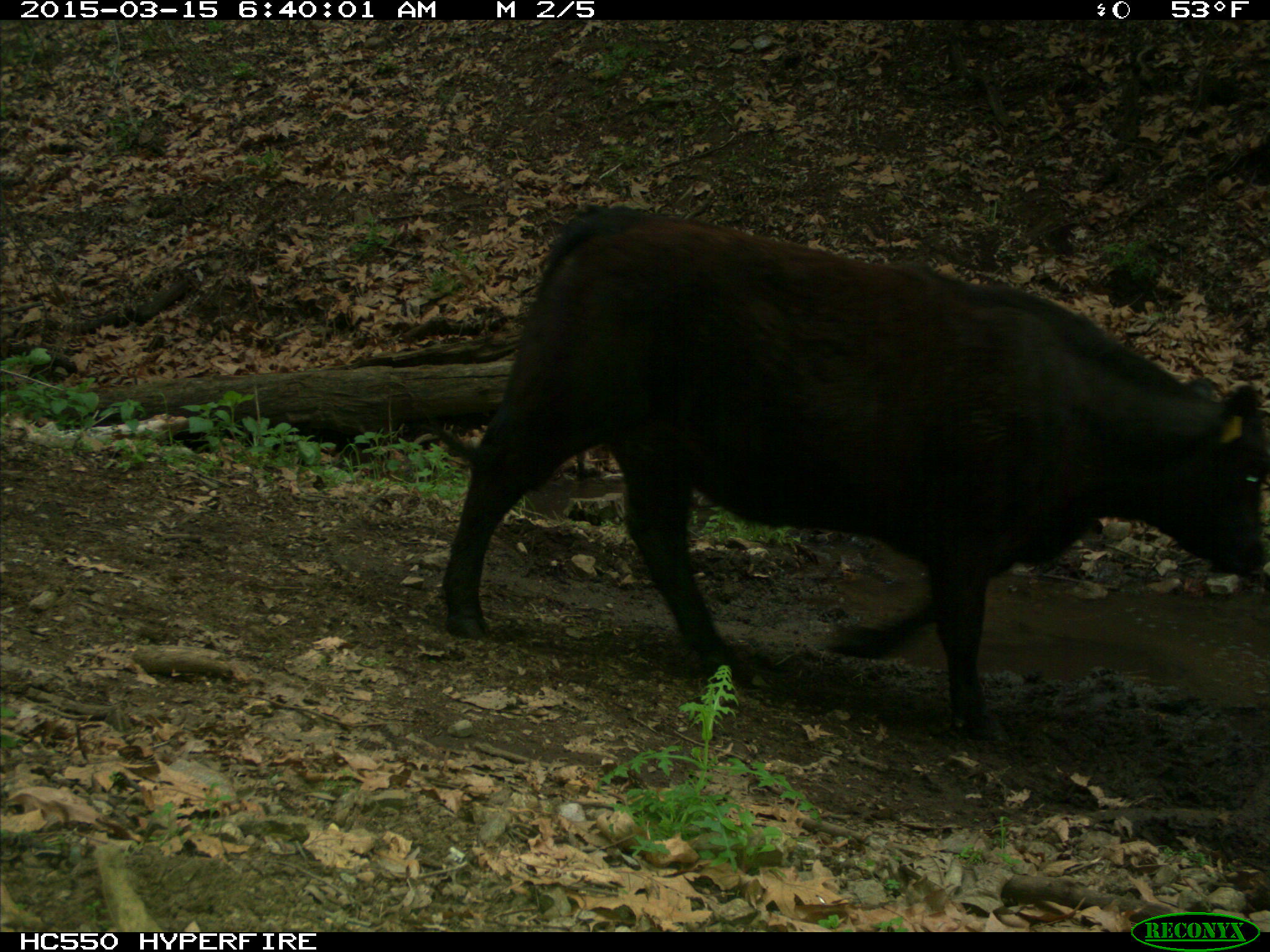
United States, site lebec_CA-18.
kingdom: Animalia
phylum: Chordata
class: Mammalia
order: Artiodactyla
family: Bovidae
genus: Bos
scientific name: Bos taurus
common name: domestic cow